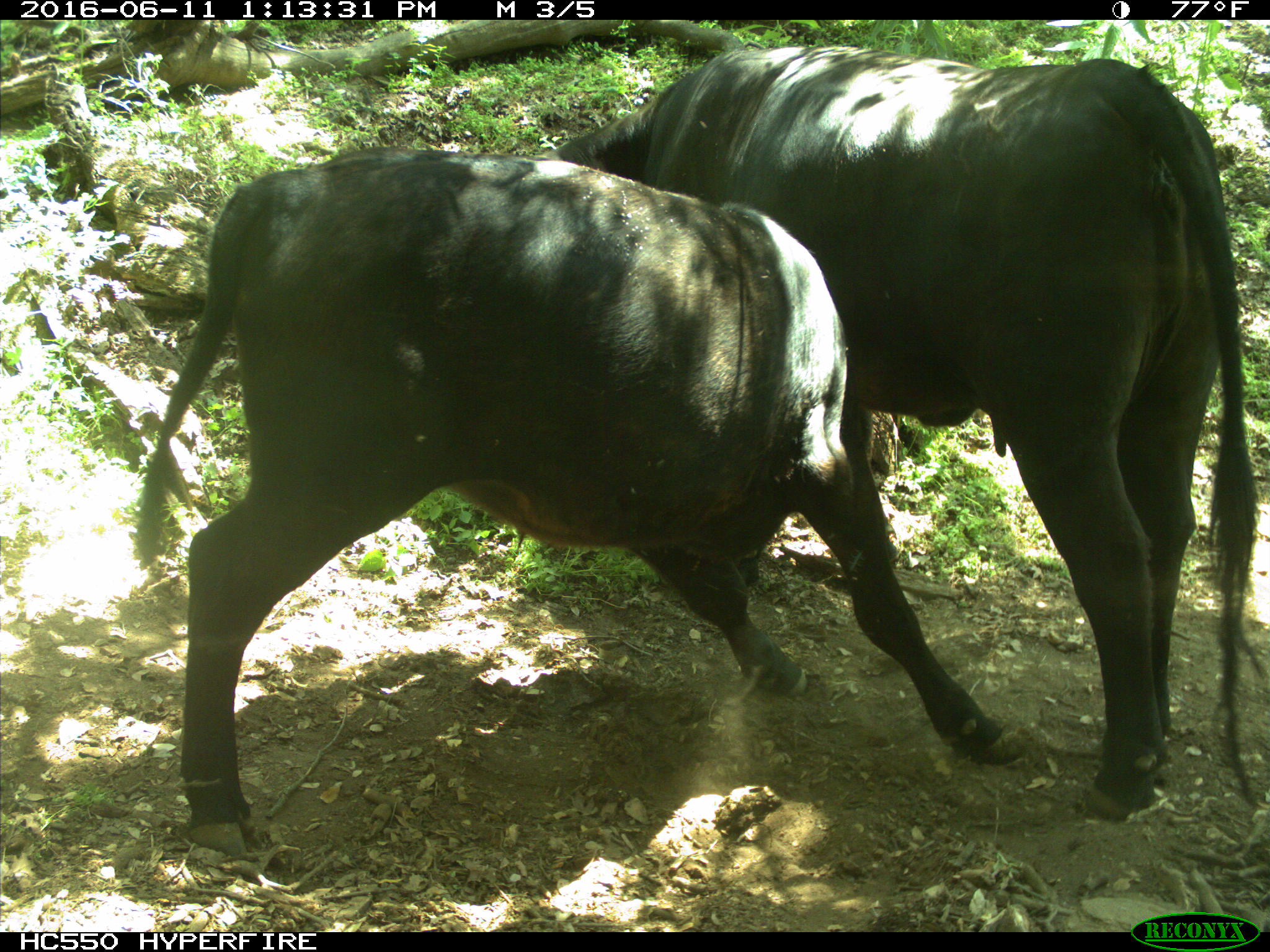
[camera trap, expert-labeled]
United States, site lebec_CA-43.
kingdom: Animalia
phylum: Chordata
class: Mammalia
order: Artiodactyla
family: Bovidae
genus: Bos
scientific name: Bos taurus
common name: domestic cow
Bos taurus (domestic cow).